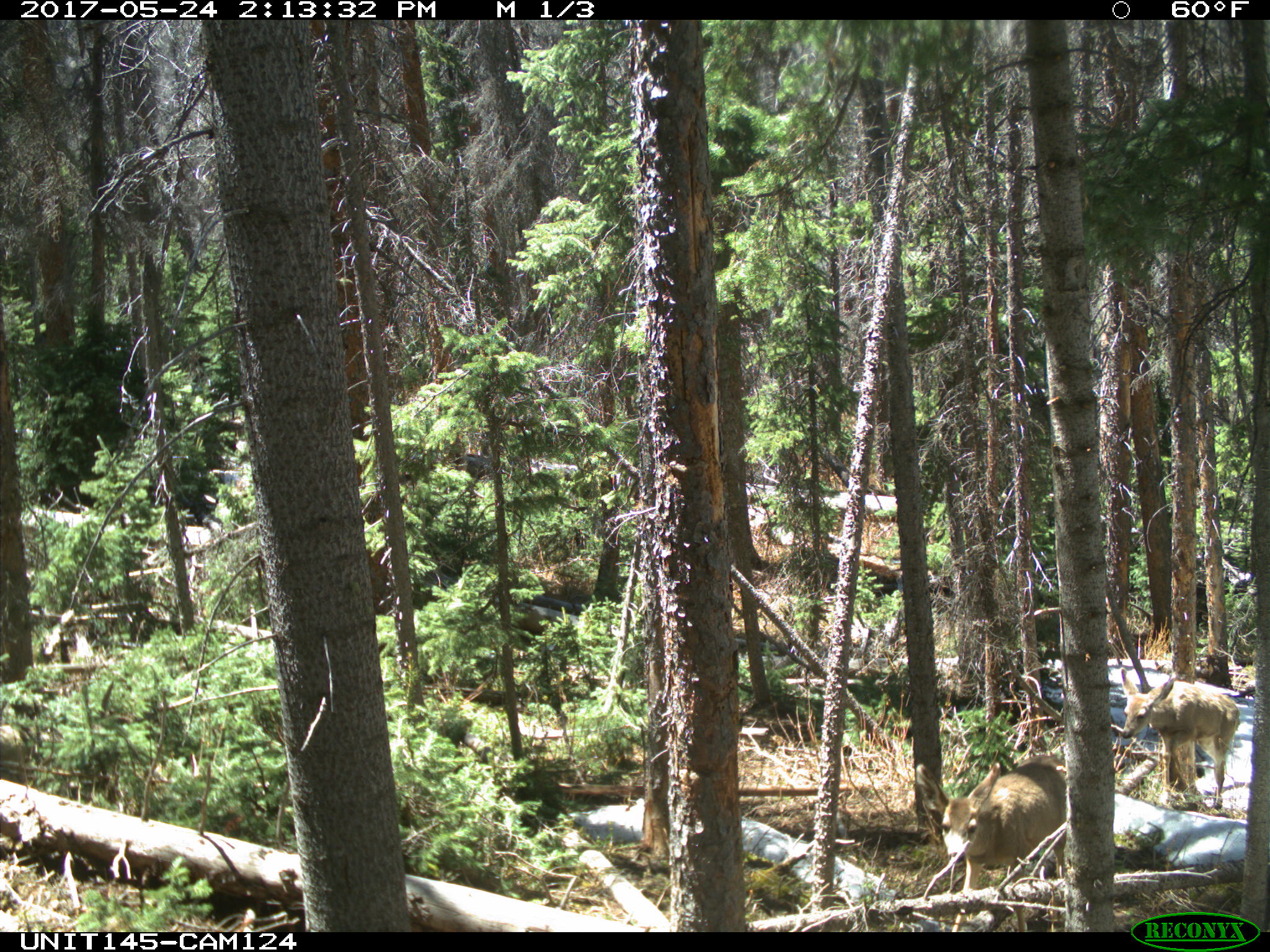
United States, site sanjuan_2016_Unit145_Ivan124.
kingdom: Animalia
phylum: Chordata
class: Mammalia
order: Artiodactyla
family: Cervidae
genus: Odocoileus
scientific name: Odocoileus hemionus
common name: mule deer